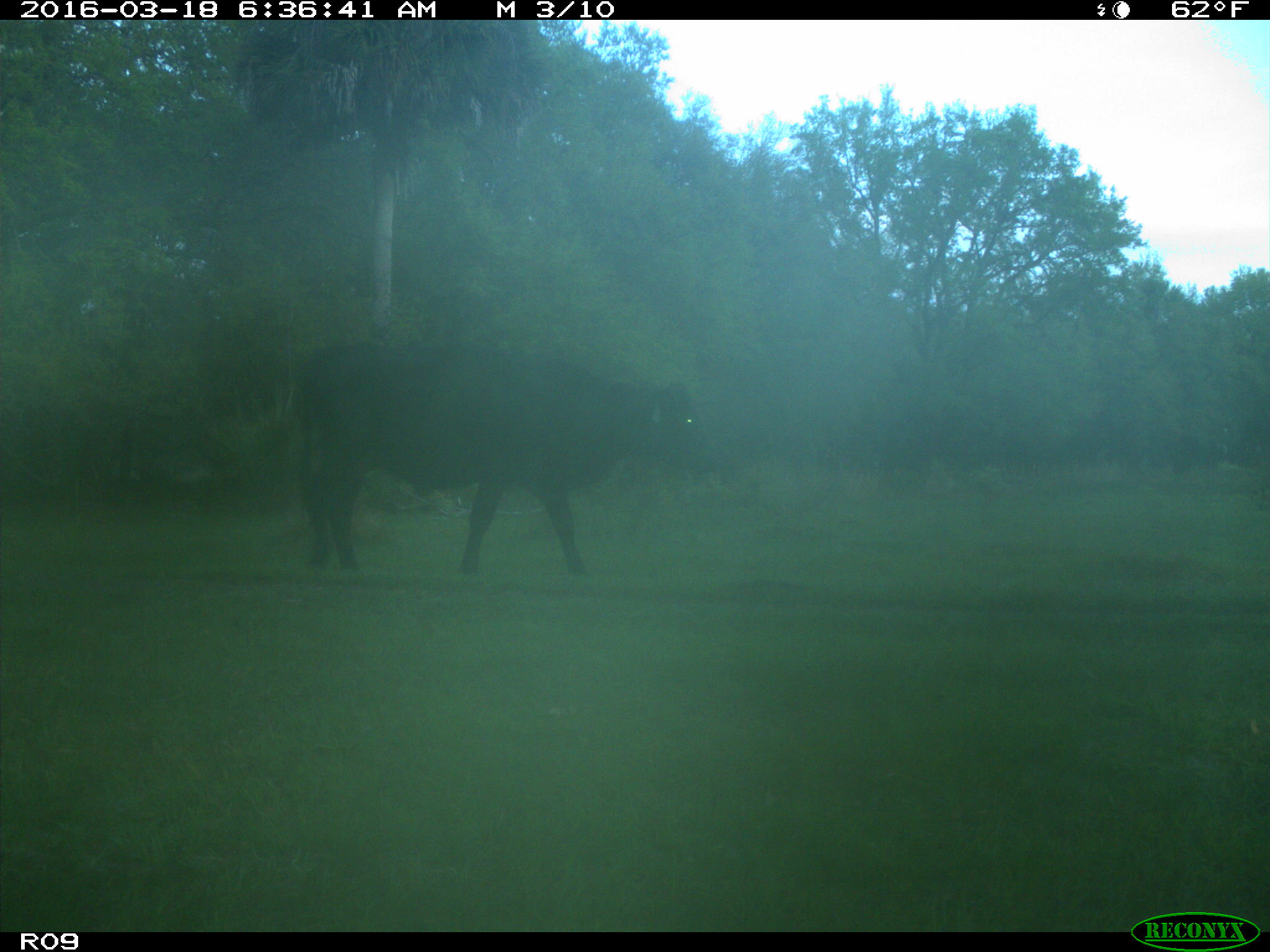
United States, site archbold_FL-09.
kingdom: Animalia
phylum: Chordata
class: Mammalia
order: Artiodactyla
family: Bovidae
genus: Bos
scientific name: Bos taurus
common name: domestic cow